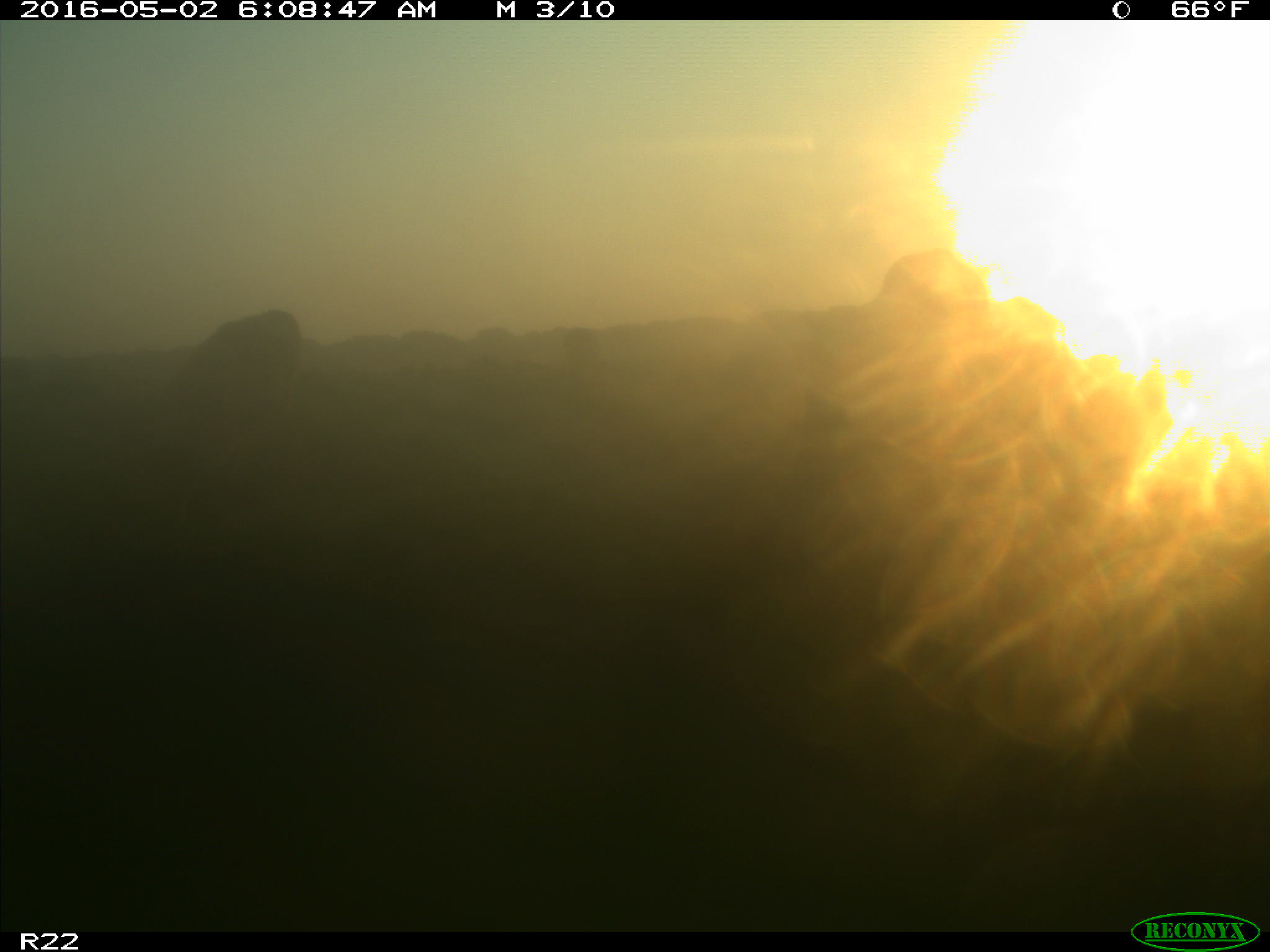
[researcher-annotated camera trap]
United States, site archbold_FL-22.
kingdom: Animalia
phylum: Chordata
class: Mammalia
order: Artiodactyla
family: Bovidae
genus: Bos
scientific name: Bos taurus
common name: domestic cow